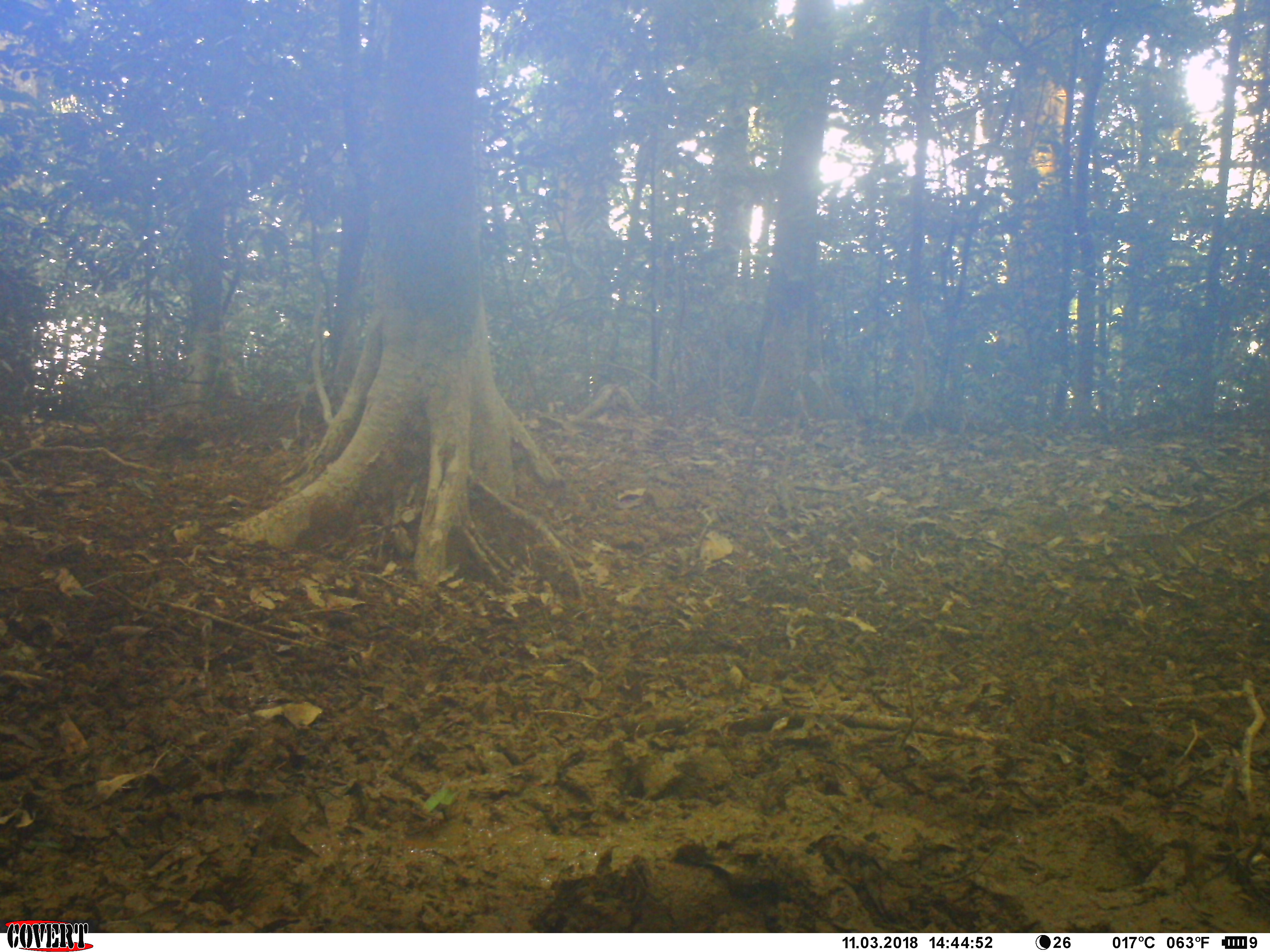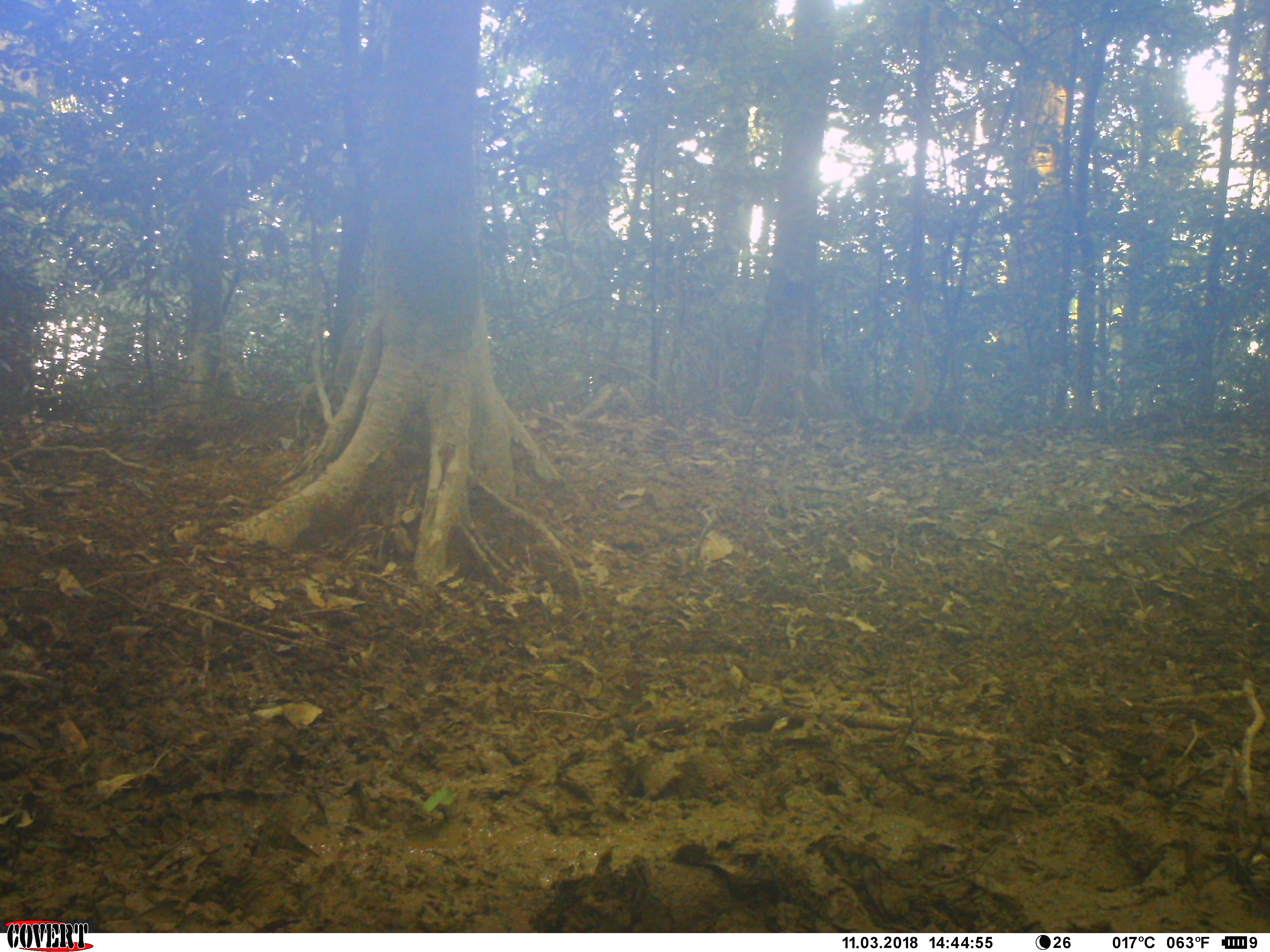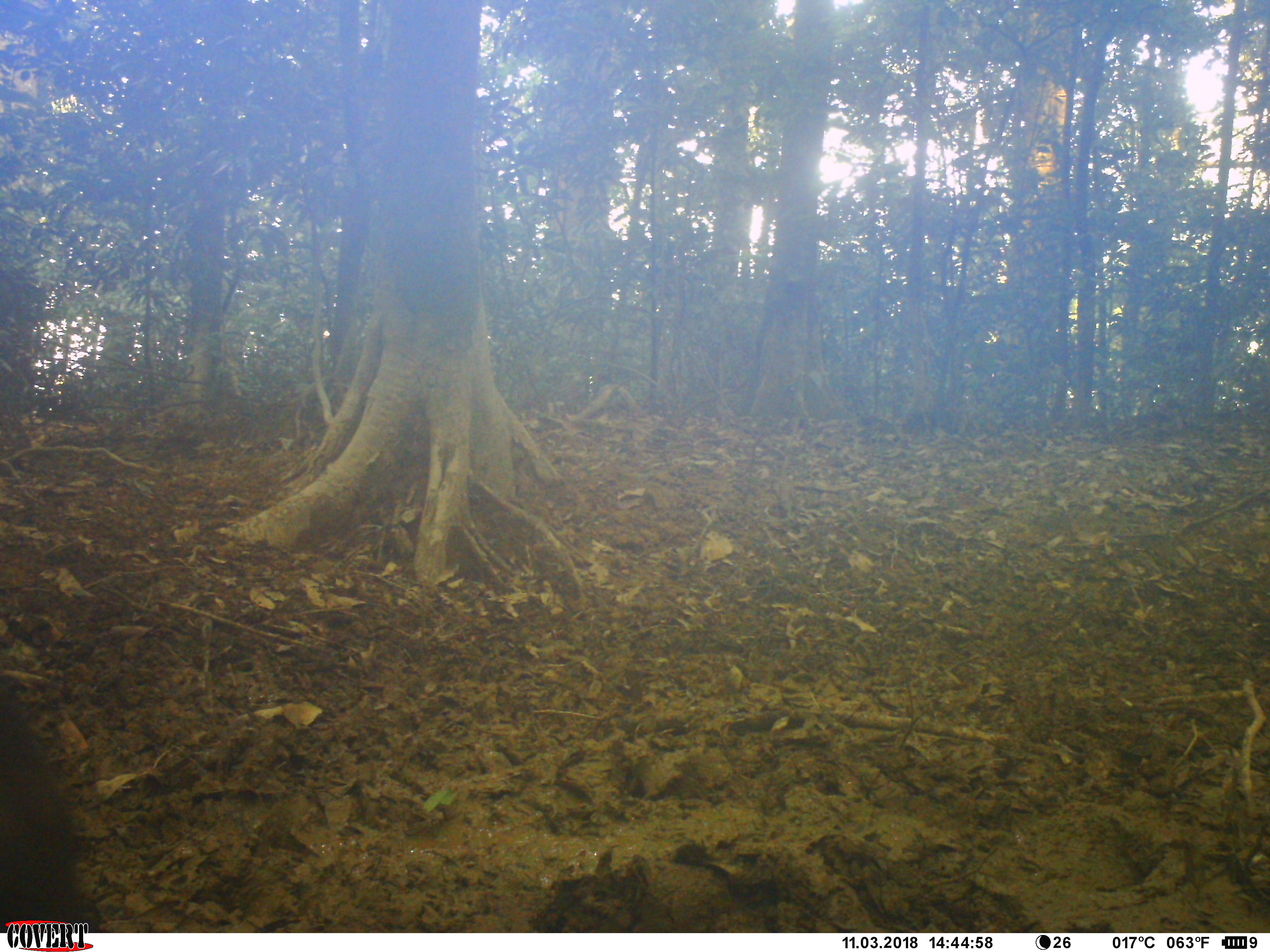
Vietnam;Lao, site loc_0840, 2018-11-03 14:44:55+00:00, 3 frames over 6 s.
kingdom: Animalia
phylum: Chordata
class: Mammalia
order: Artiodactyla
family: Suidae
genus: Sus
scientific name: Sus scrofa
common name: eurasian wild pig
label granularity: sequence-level